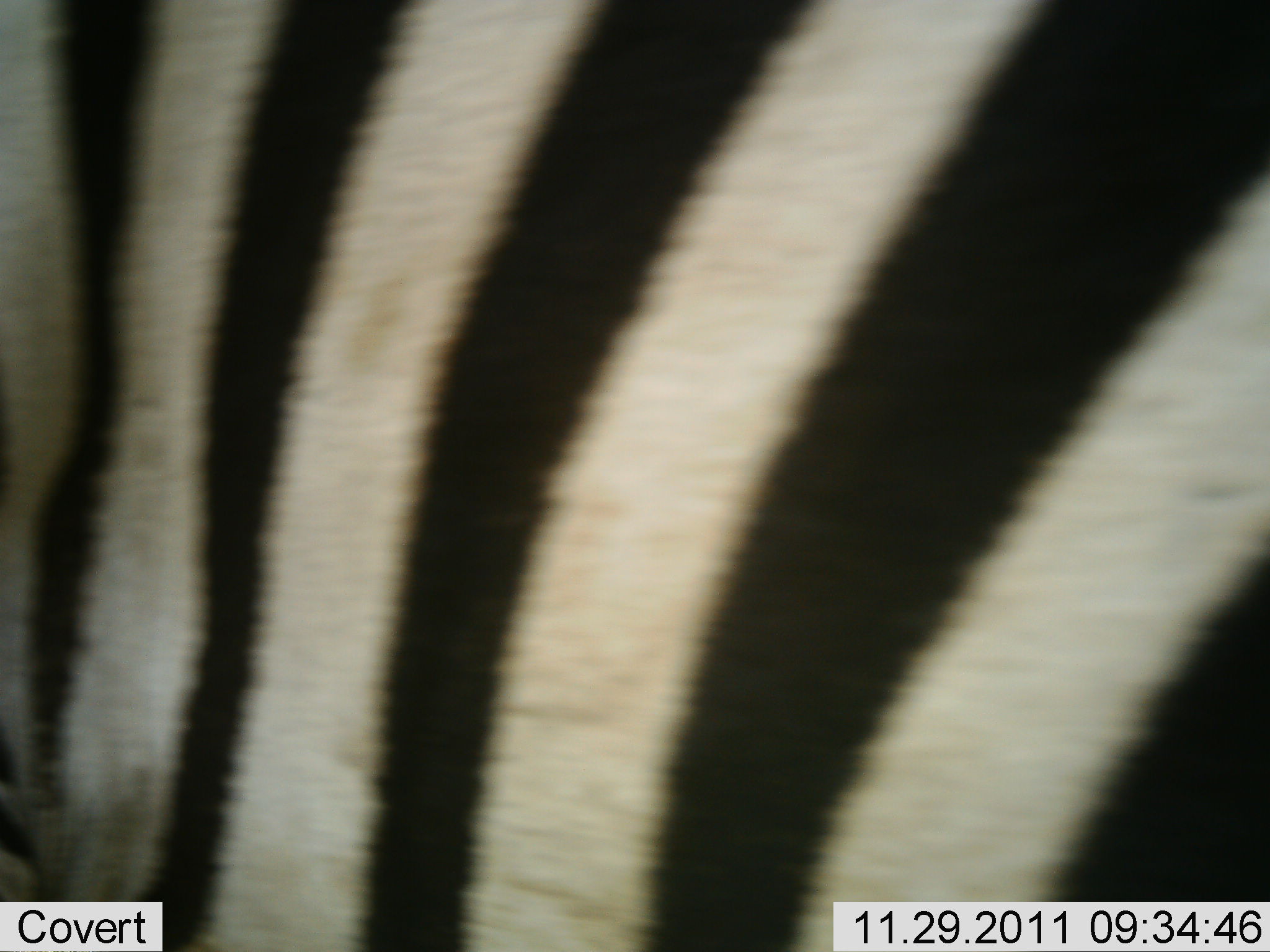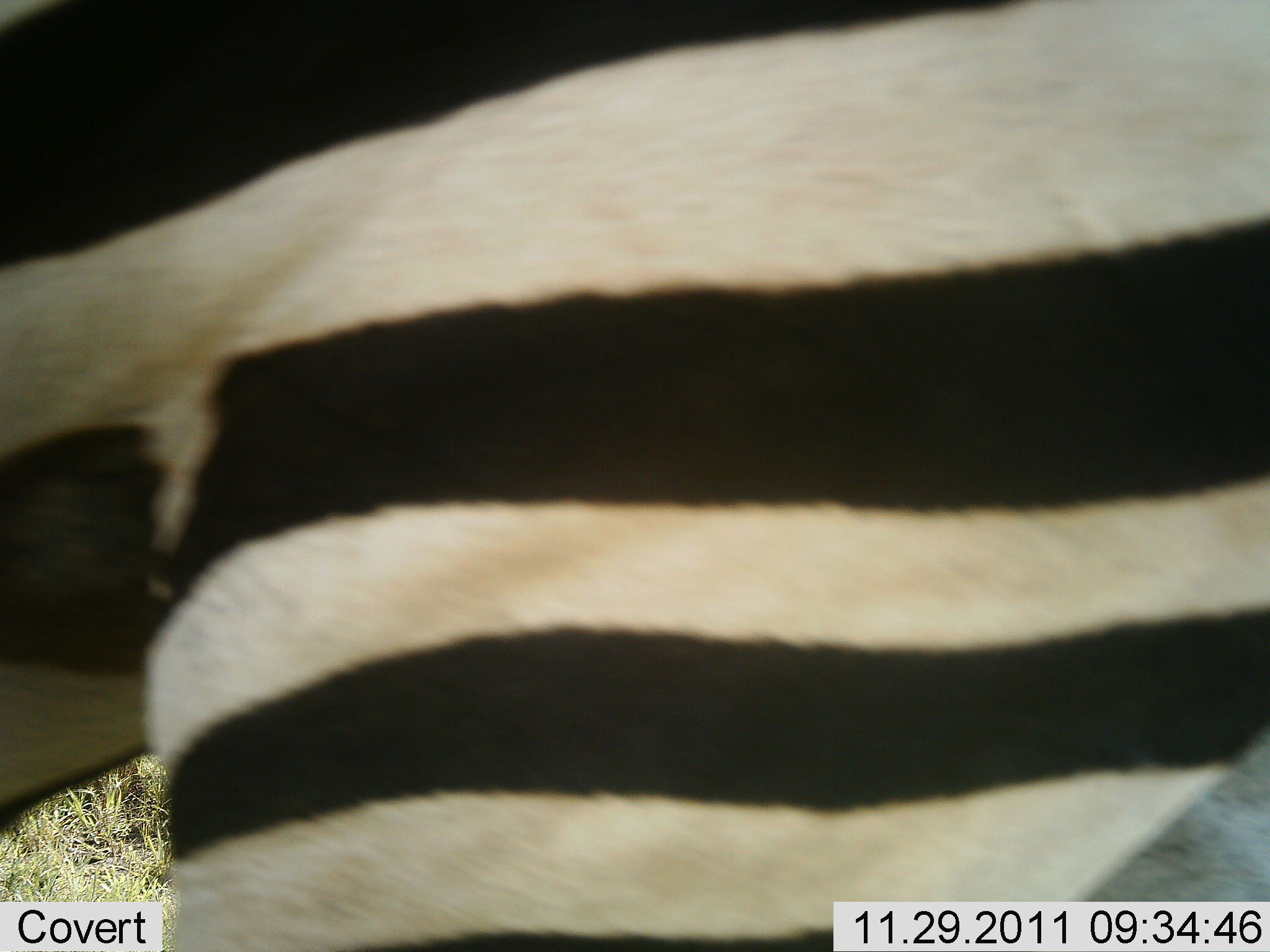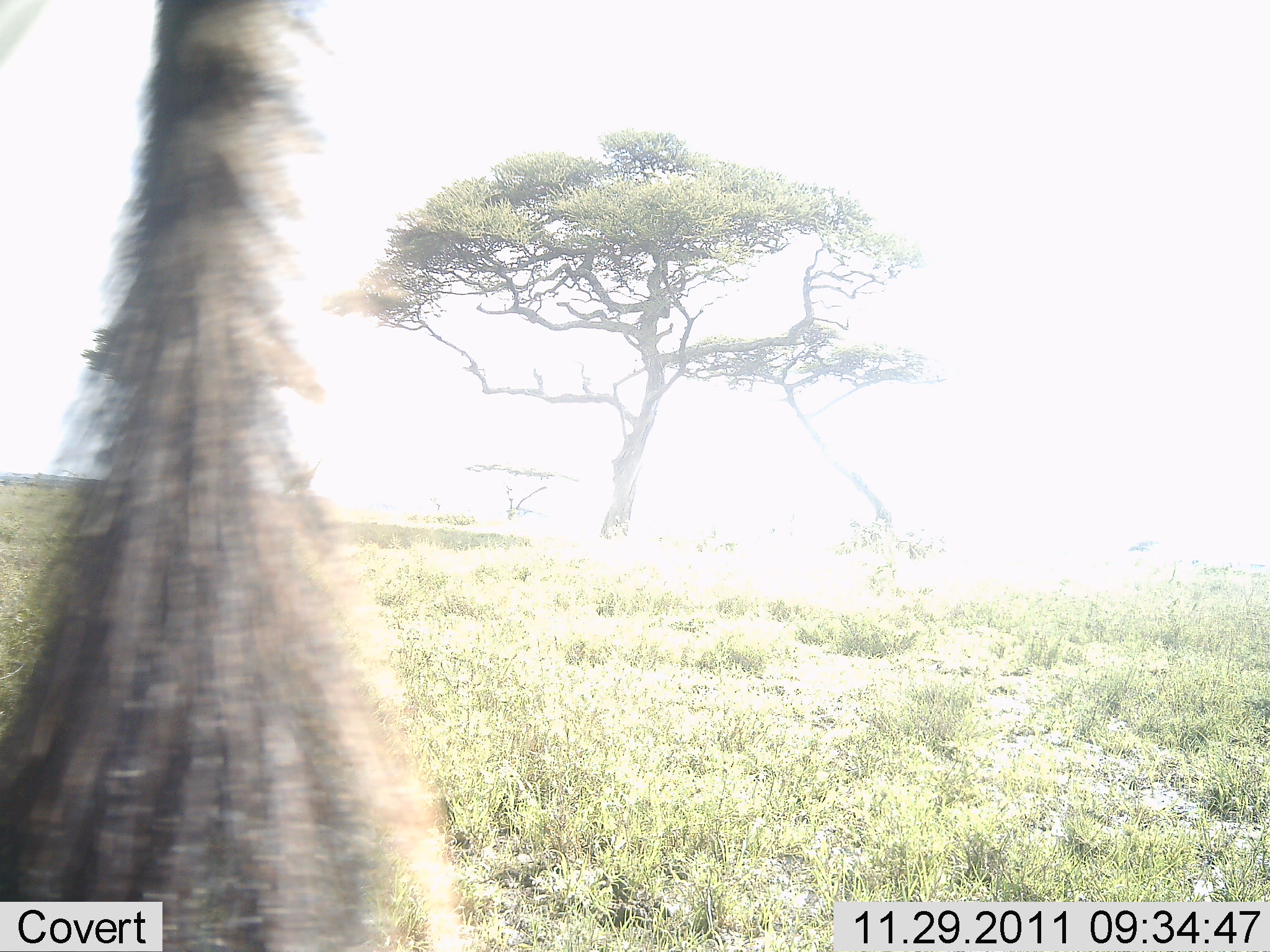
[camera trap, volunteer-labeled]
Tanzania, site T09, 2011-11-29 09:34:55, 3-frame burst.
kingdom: Animalia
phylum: Chordata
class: Mammalia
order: Perissodactyla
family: Equidae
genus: Equus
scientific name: Equus quagga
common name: plains zebra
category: zebra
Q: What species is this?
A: Zebra (plains zebra) (Equus quagga).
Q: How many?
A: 1.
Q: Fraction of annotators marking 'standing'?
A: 0%.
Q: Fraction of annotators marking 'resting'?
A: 0%.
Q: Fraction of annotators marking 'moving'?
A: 92%.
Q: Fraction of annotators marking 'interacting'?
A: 8%.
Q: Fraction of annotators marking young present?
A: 0%.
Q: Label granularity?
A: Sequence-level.